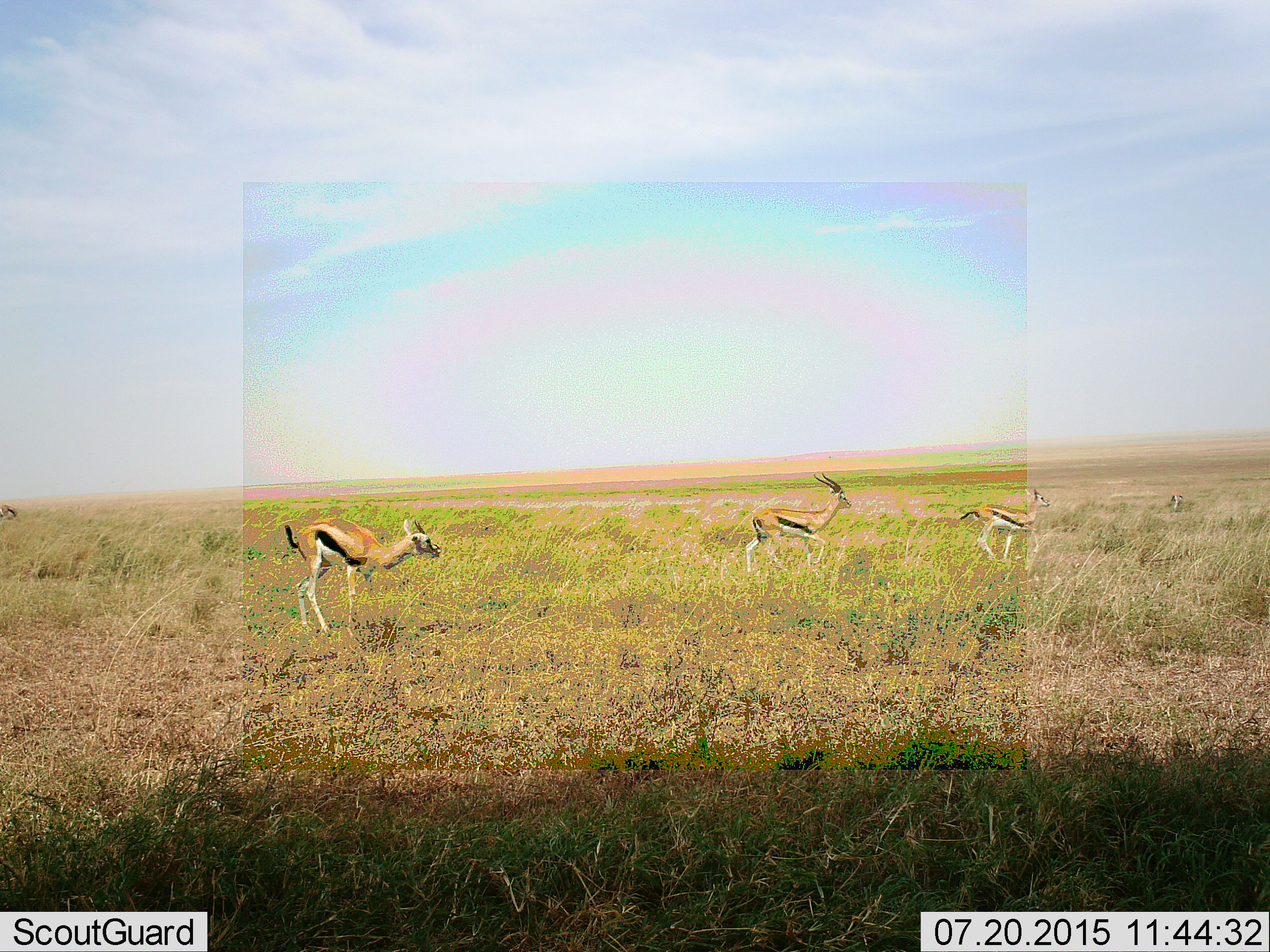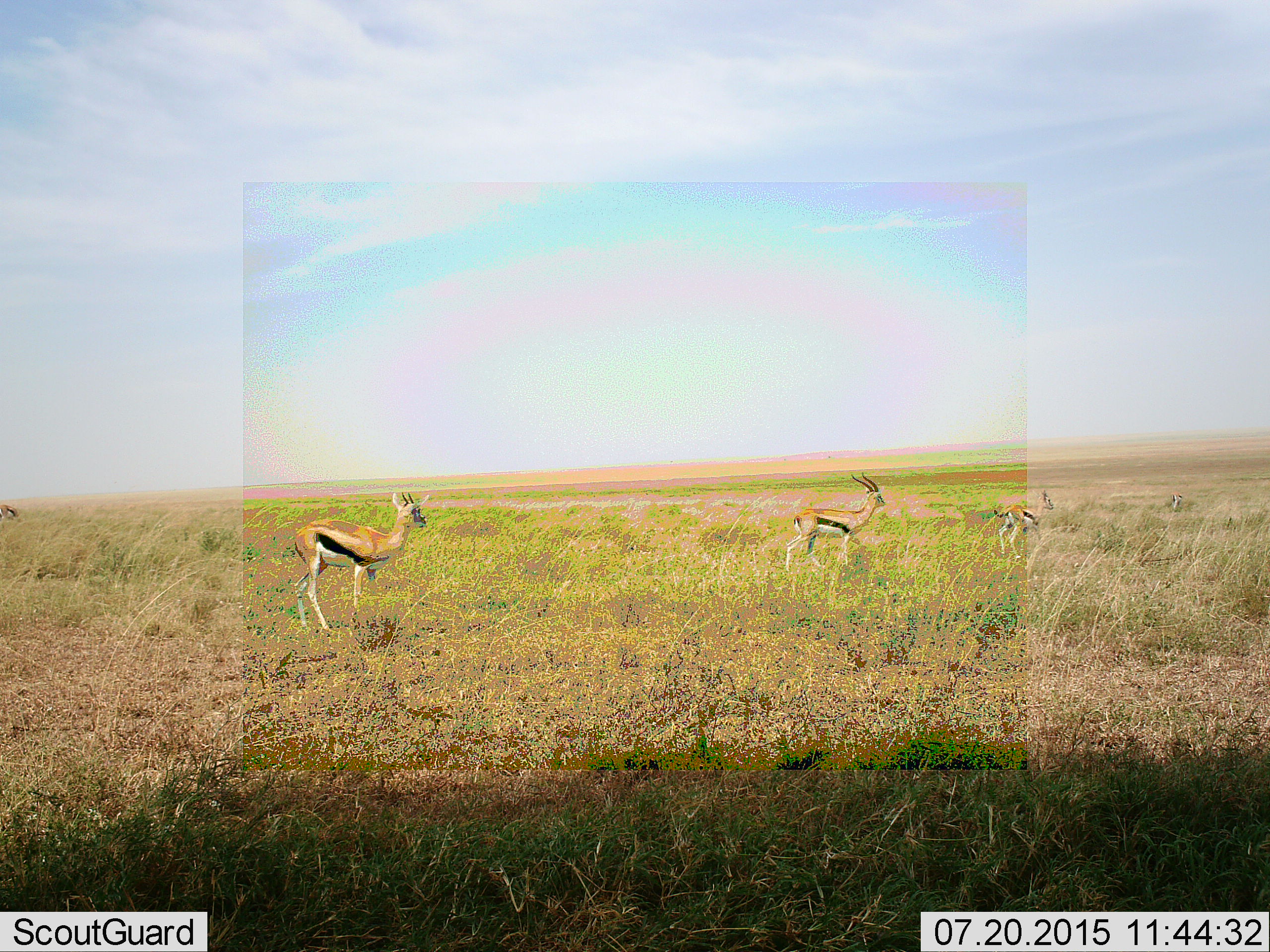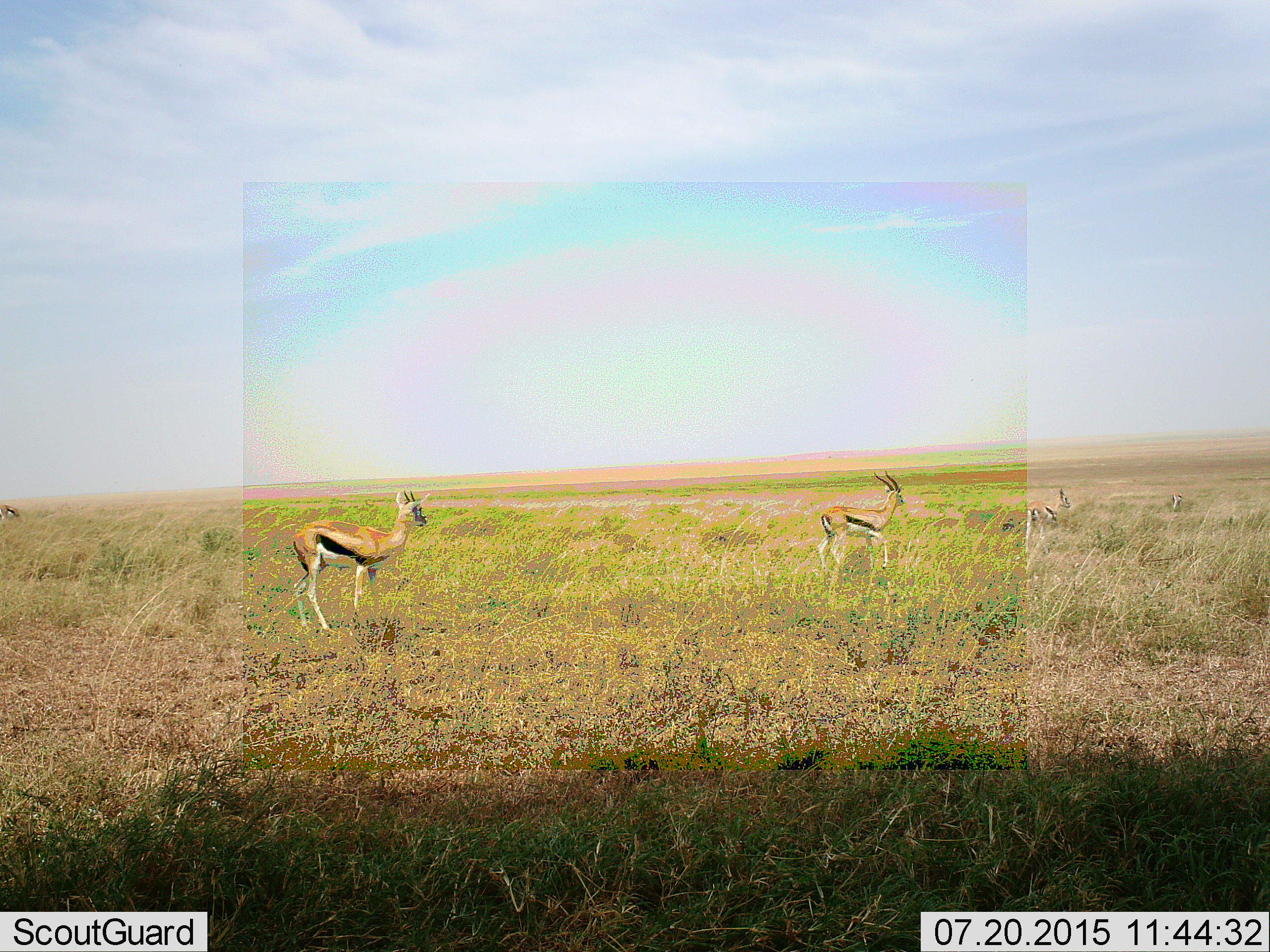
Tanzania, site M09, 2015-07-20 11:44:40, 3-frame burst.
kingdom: Animalia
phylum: Chordata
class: Mammalia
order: Artiodactyla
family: Bovidae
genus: Eudorcas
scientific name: Eudorcas thomsonii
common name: thomson's gazelle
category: gazellethomsons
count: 4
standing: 11%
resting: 0%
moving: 100%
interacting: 0%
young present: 11%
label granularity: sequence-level